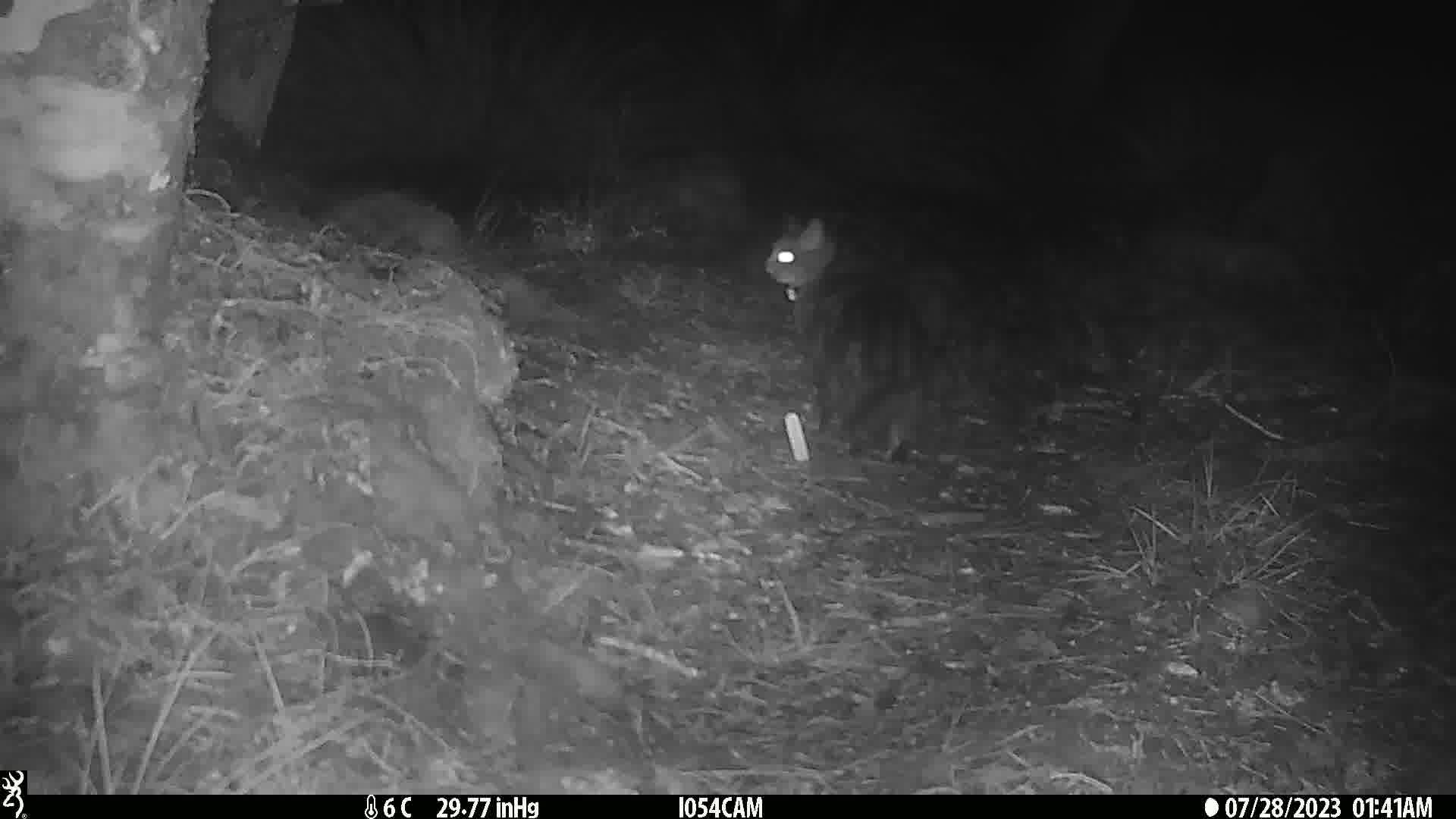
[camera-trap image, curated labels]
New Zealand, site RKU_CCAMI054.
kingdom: Animalia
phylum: Chordata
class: Mammalia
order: Carnivora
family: Felidae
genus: Felis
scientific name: Felis catus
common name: domestic cat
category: cat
Cat (domestic cat) (Felis catus).